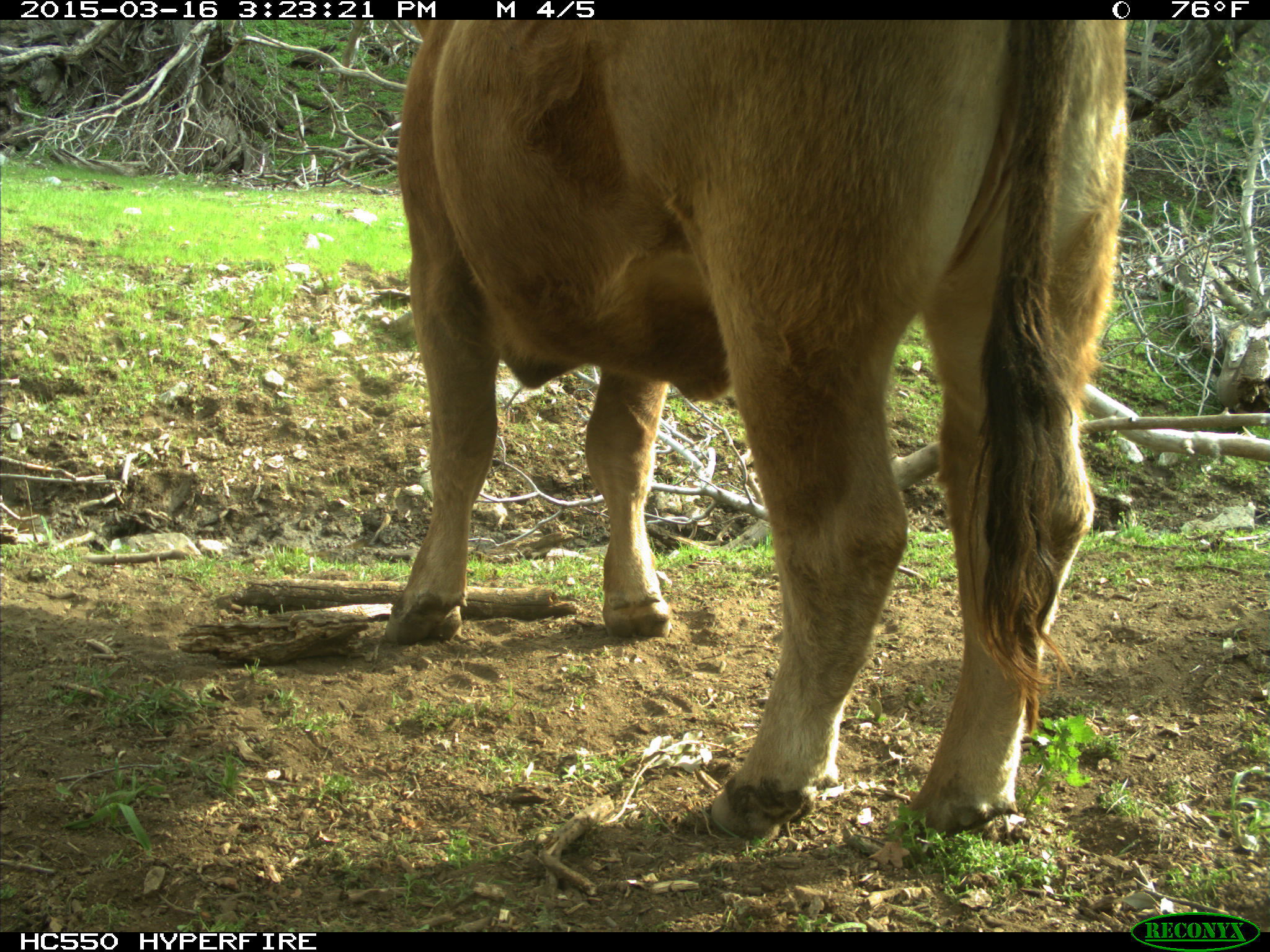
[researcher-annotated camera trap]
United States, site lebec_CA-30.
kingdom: Animalia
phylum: Chordata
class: Mammalia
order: Artiodactyla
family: Bovidae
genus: Bos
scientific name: Bos taurus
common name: domestic cow